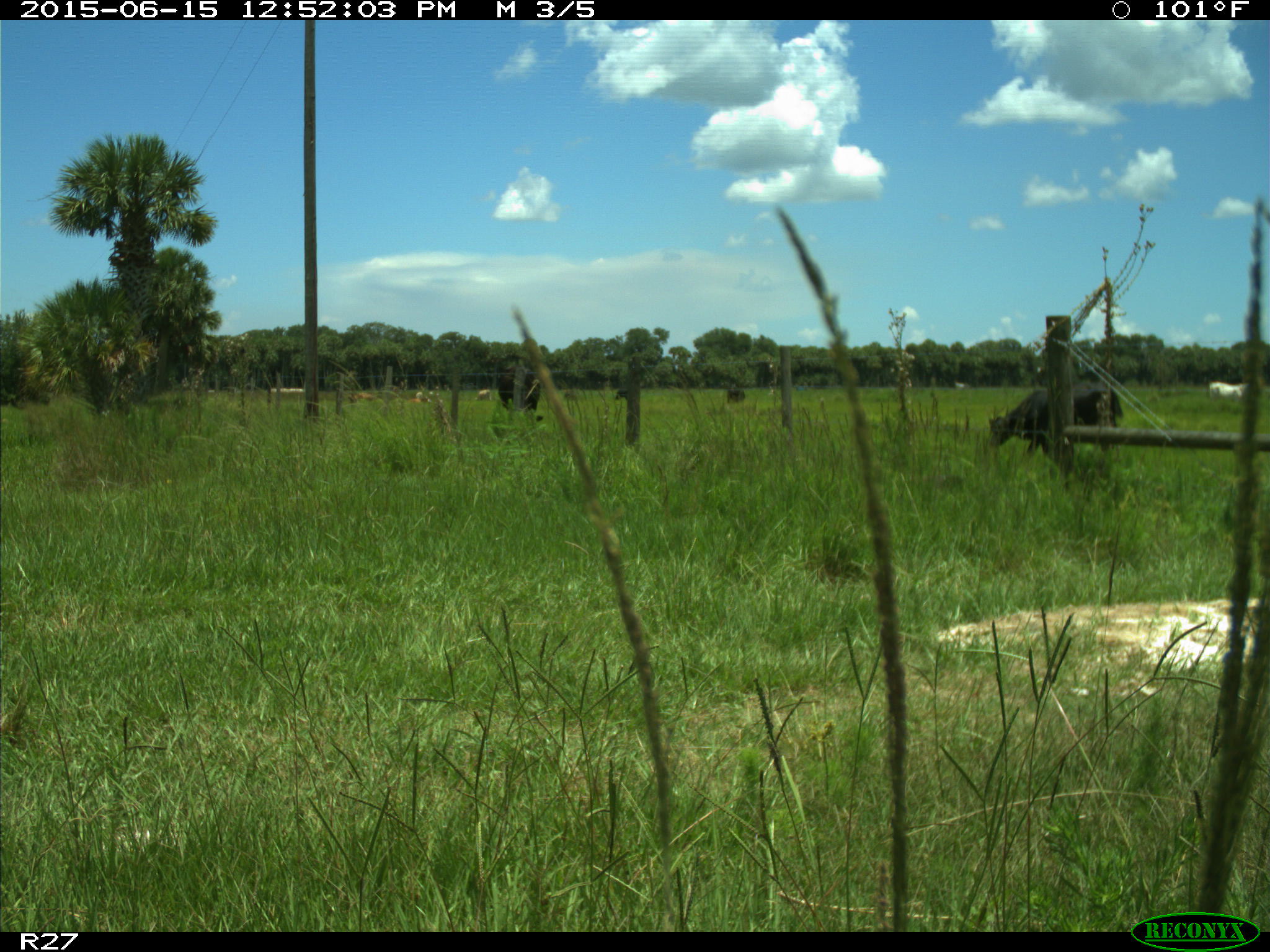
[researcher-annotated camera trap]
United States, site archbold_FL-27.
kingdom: Animalia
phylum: Chordata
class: Mammalia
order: Artiodactyla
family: Bovidae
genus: Bos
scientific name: Bos taurus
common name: domestic cow